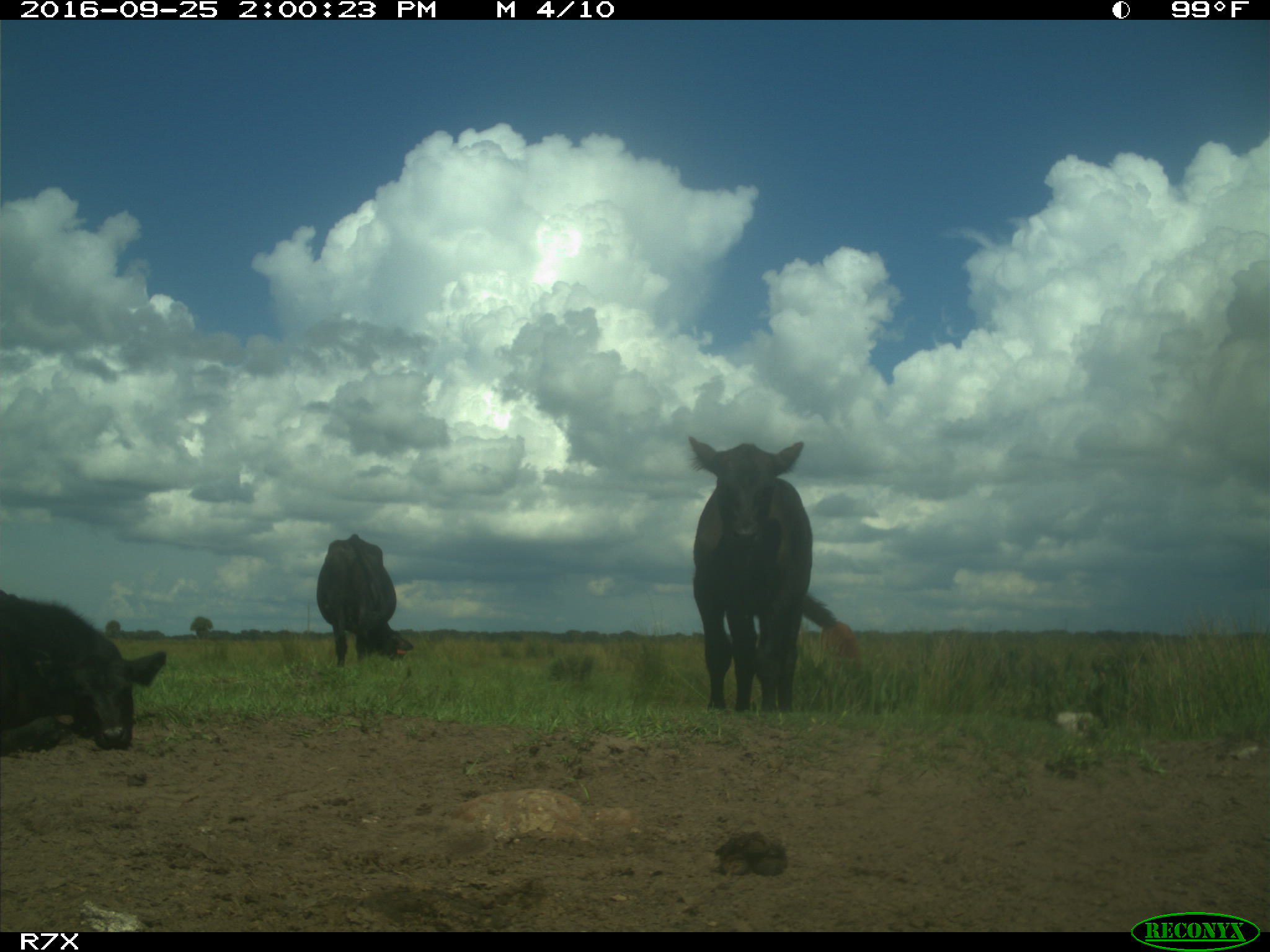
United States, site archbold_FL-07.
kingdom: Animalia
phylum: Chordata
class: Mammalia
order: Artiodactyla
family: Bovidae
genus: Bos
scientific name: Bos taurus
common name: domestic cow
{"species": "Bos taurus (domestic cow)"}